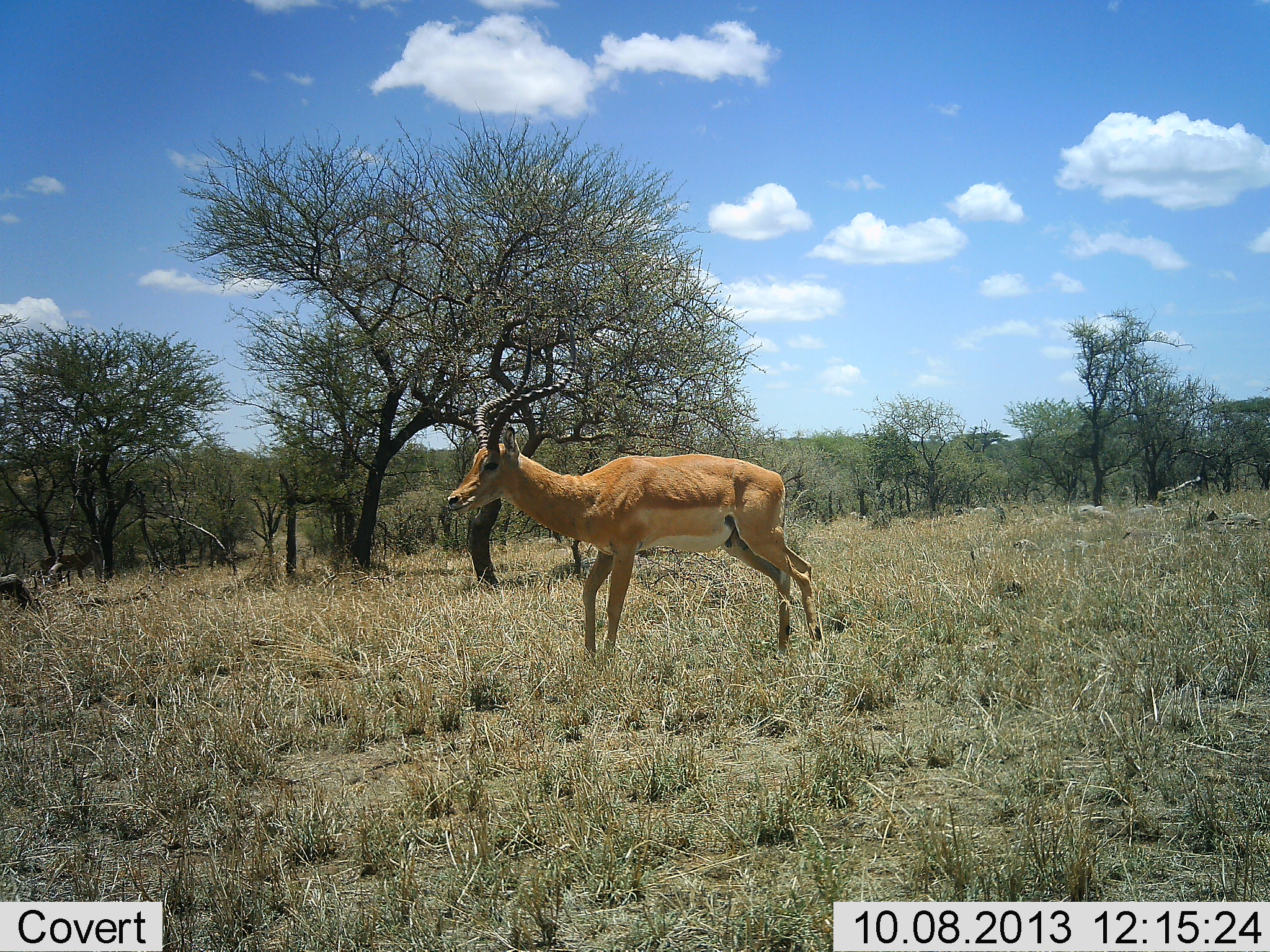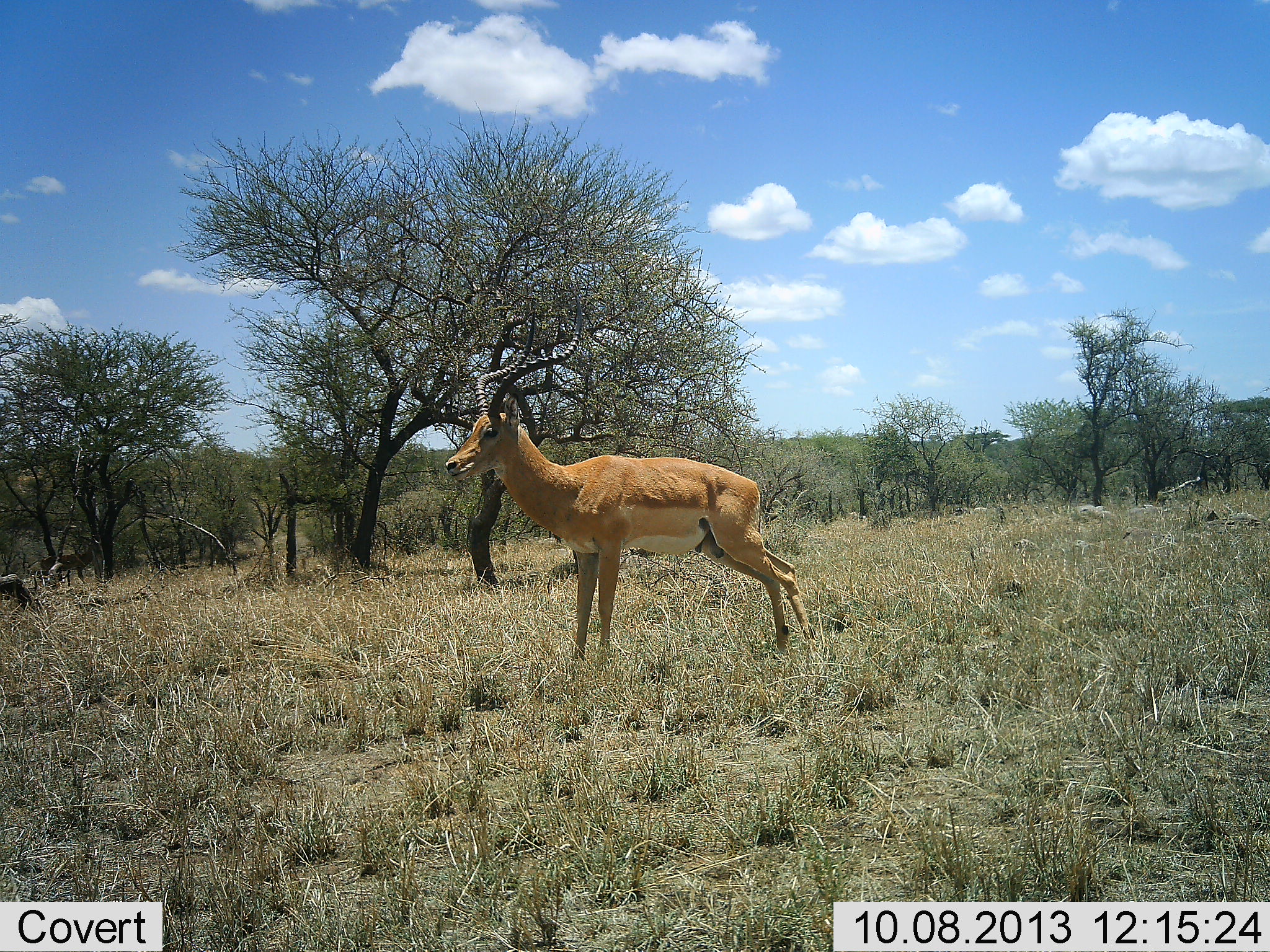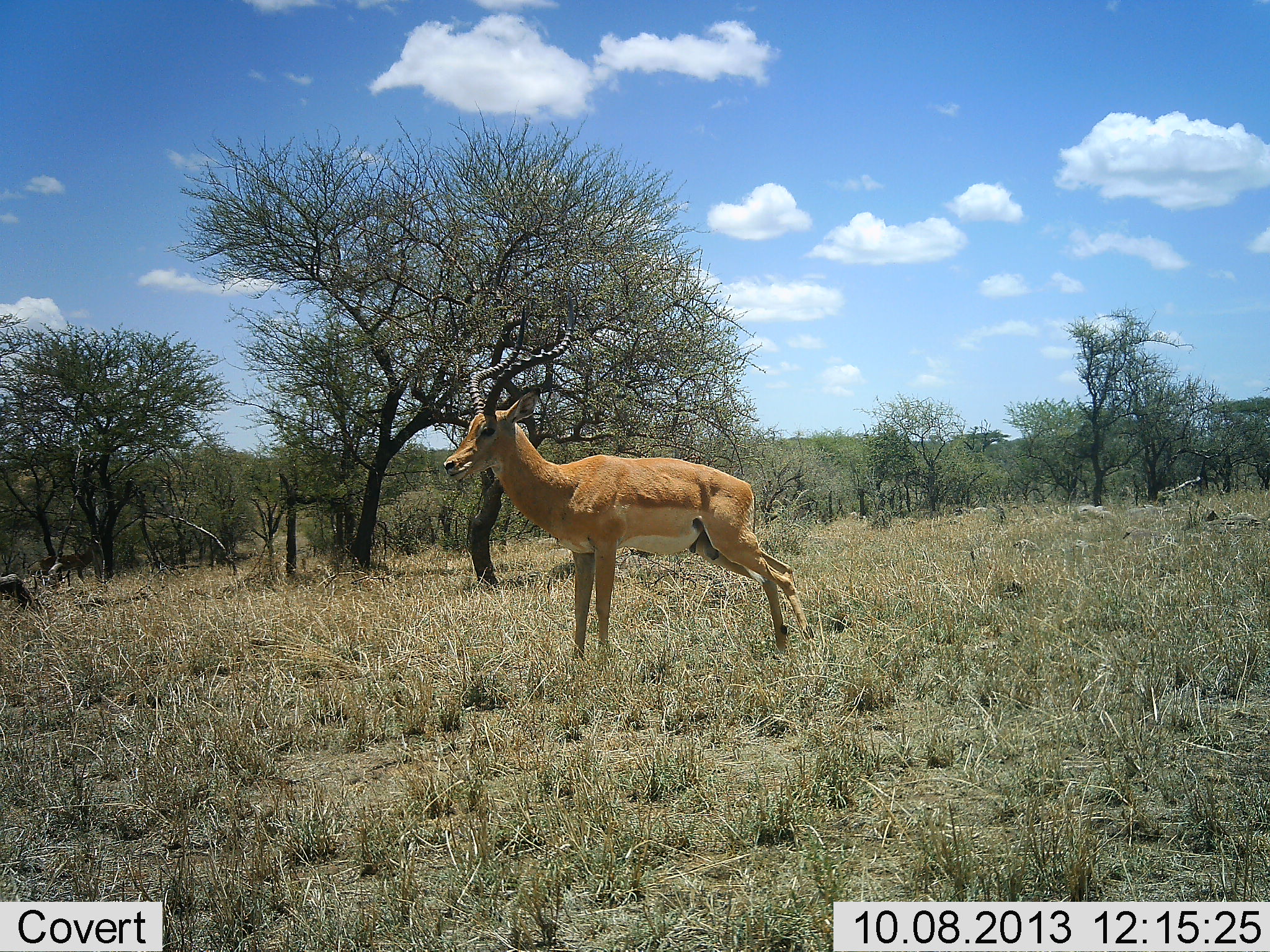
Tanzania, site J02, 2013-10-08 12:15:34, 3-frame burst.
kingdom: Animalia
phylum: Chordata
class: Mammalia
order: Artiodactyla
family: Bovidae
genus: Aepyceros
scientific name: Aepyceros melampus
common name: impala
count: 1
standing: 80%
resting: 0%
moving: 20%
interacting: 7%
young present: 0%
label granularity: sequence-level